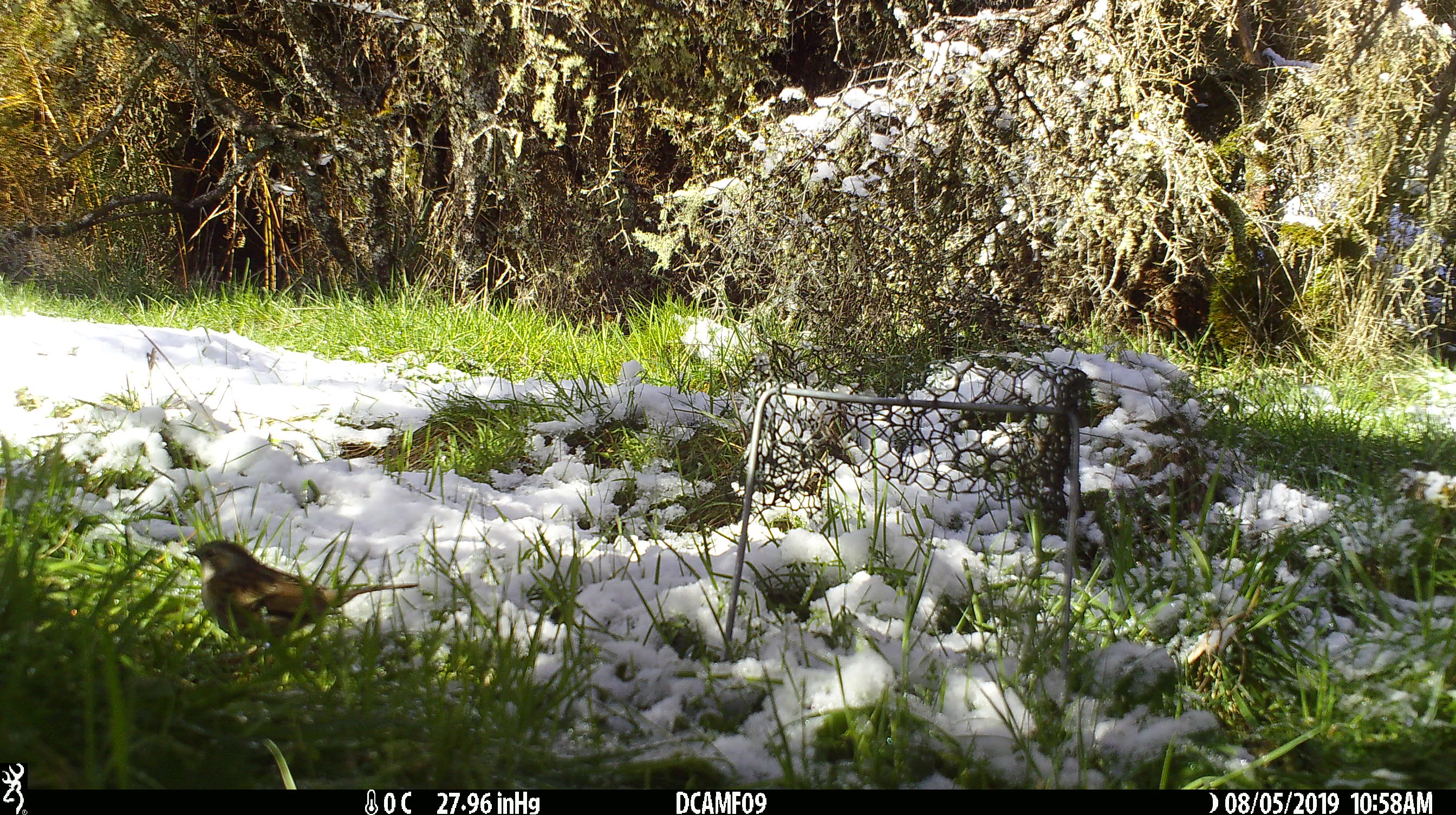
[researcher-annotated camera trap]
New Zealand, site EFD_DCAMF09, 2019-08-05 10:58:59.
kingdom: Animalia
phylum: Chordata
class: Aves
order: Passeriformes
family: Prunellidae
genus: Prunella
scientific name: Prunella modularis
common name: dunnock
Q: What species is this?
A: Dunnock (Prunella modularis).